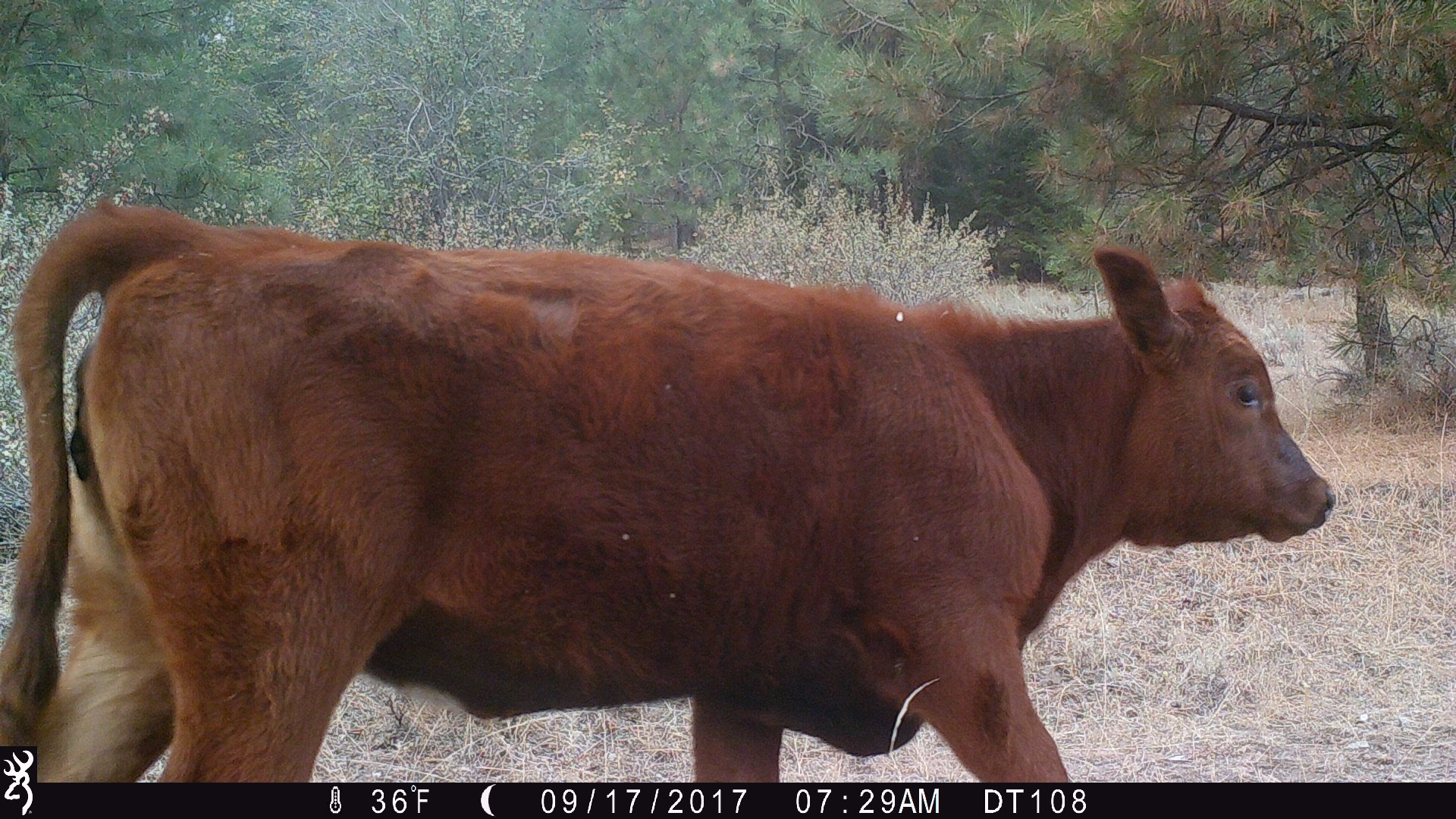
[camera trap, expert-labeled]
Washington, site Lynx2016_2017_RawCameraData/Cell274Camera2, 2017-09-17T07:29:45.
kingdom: Animalia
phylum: Chordata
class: Mammalia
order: Artiodactyla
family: Bovidae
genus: Bos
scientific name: Bos taurus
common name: domestic cattle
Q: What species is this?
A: Domestic cattle (Bos taurus).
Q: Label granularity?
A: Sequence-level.